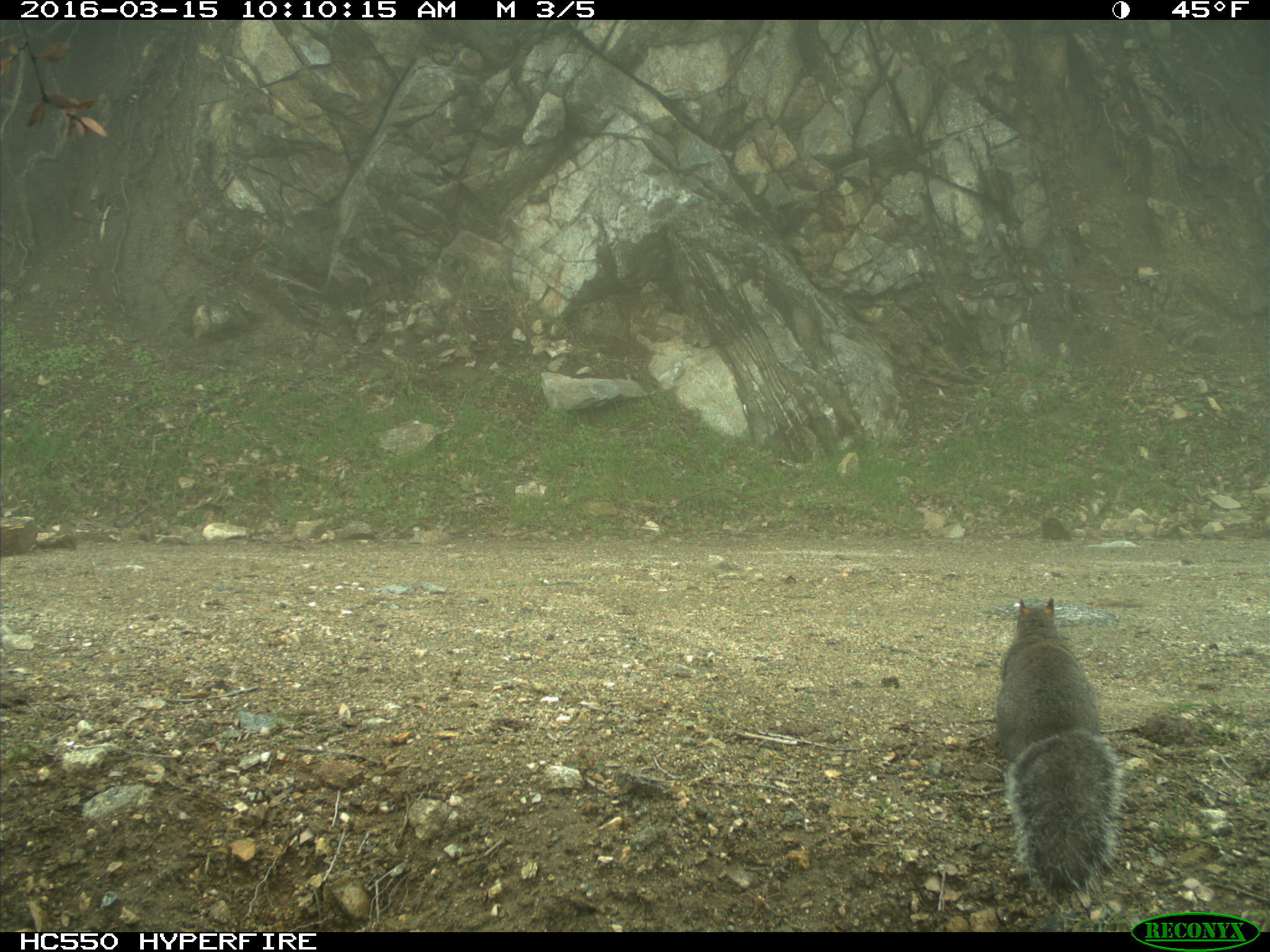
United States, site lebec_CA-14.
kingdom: Animalia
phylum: Chordata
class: Mammalia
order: Rodentia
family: Sciuridae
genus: Sciurus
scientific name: Sciurus carolinensis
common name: eastern gray squirrel